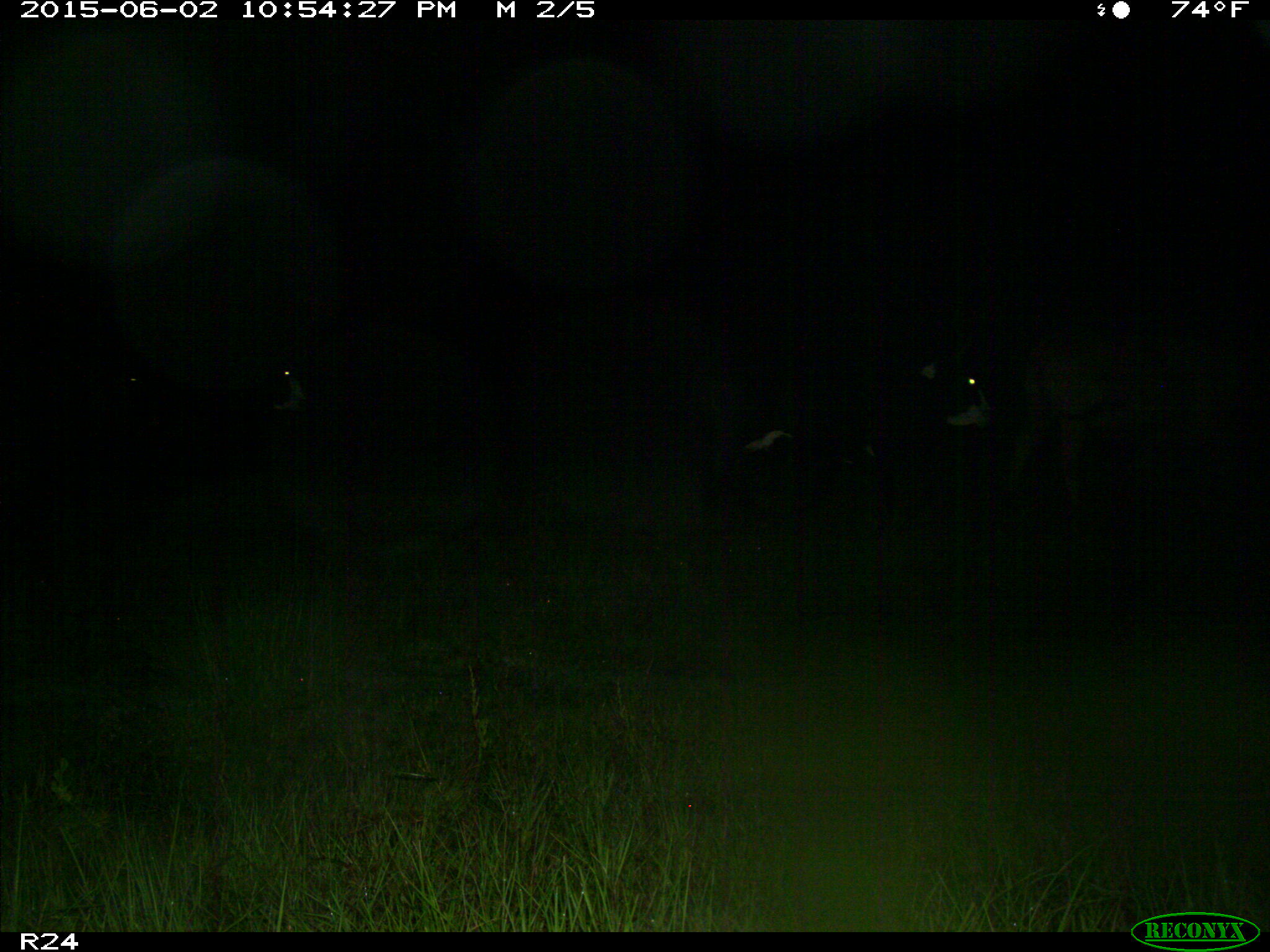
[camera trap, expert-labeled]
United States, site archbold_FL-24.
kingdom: Animalia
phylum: Chordata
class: Mammalia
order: Artiodactyla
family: Bovidae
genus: Bos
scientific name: Bos taurus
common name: domestic cow